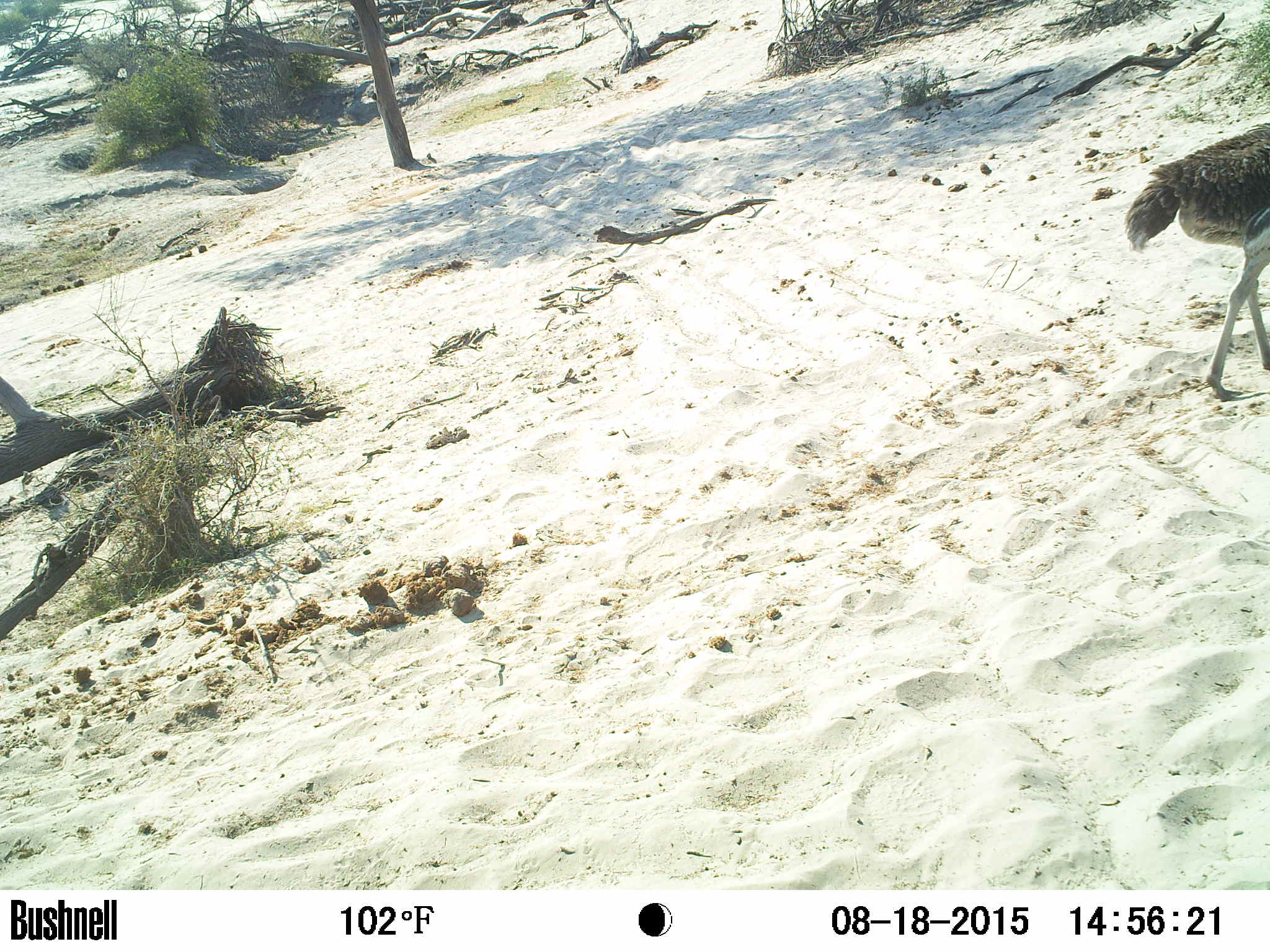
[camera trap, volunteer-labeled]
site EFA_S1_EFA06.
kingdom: Animalia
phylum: Chordata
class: Aves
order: Struthioniformes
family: Struthionidae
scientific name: Struthionidae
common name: ostrich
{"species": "ostrich (Struthionidae)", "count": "1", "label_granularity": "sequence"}